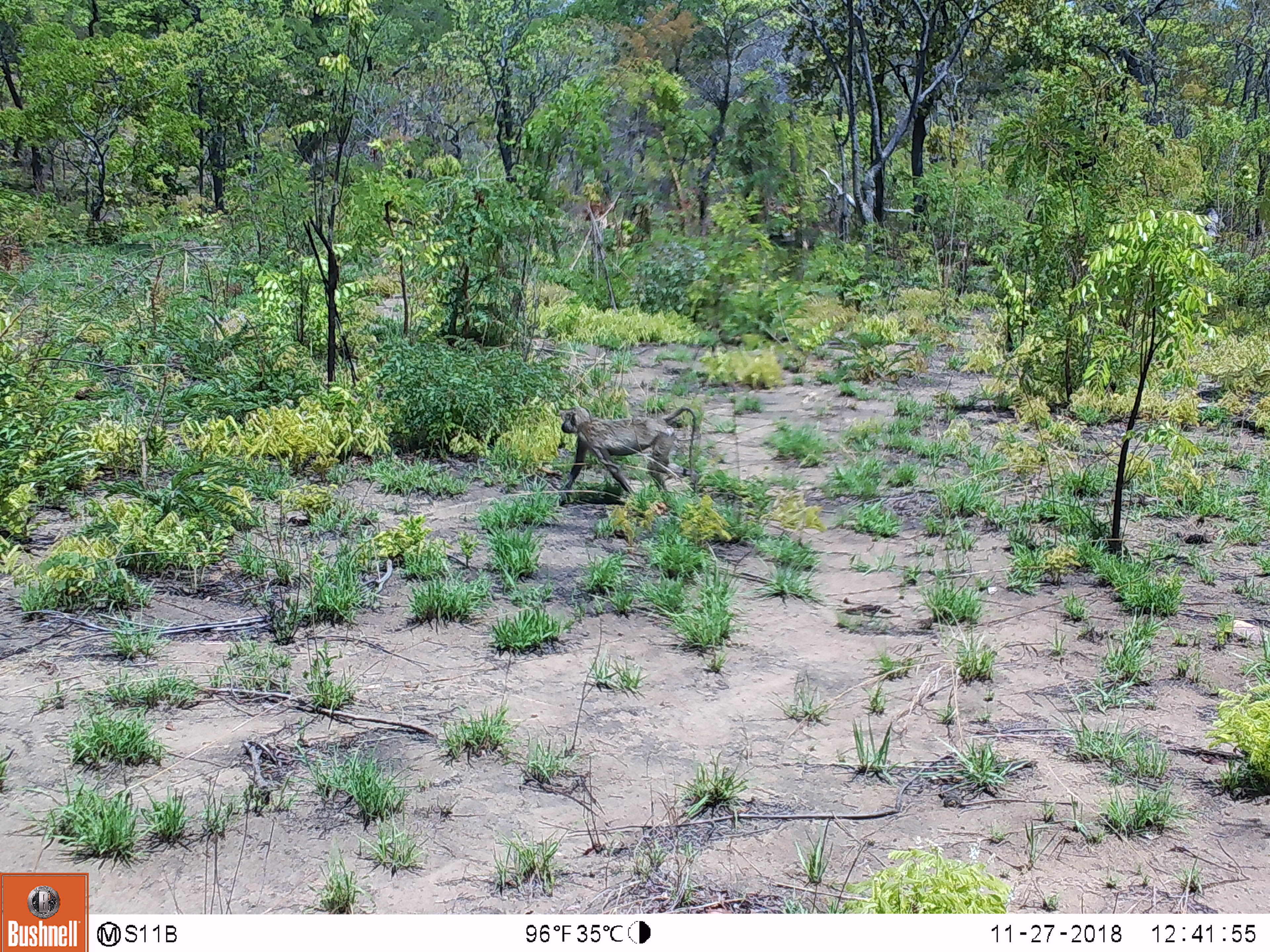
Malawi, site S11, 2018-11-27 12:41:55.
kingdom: Animalia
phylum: Chordata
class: Mammalia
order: Primates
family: Cercopithecidae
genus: Papio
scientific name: Papio cynocephalus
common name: yellow baboon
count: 1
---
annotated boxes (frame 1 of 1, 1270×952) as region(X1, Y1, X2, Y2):
yellow baboon: region(541, 390, 706, 505)